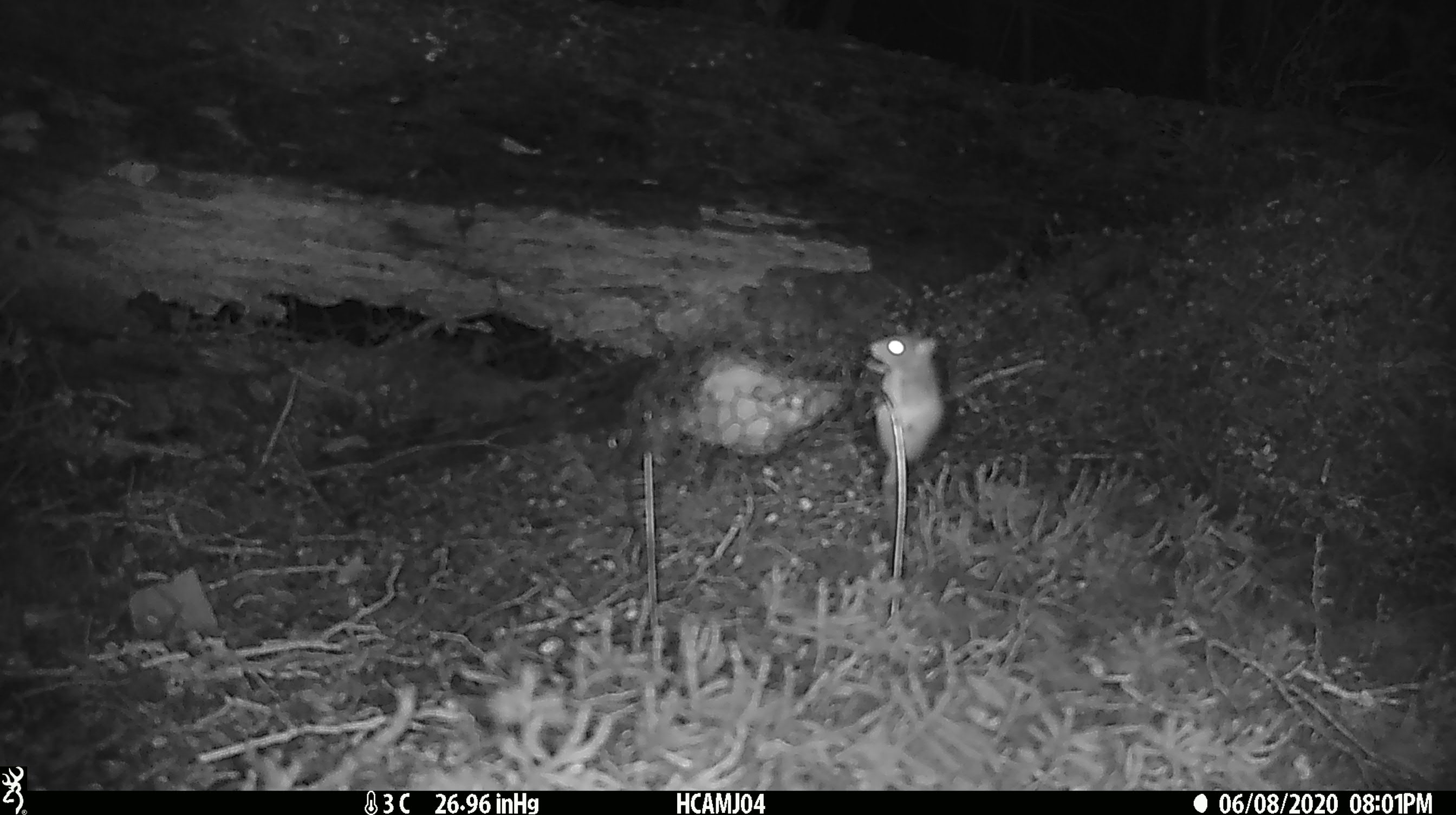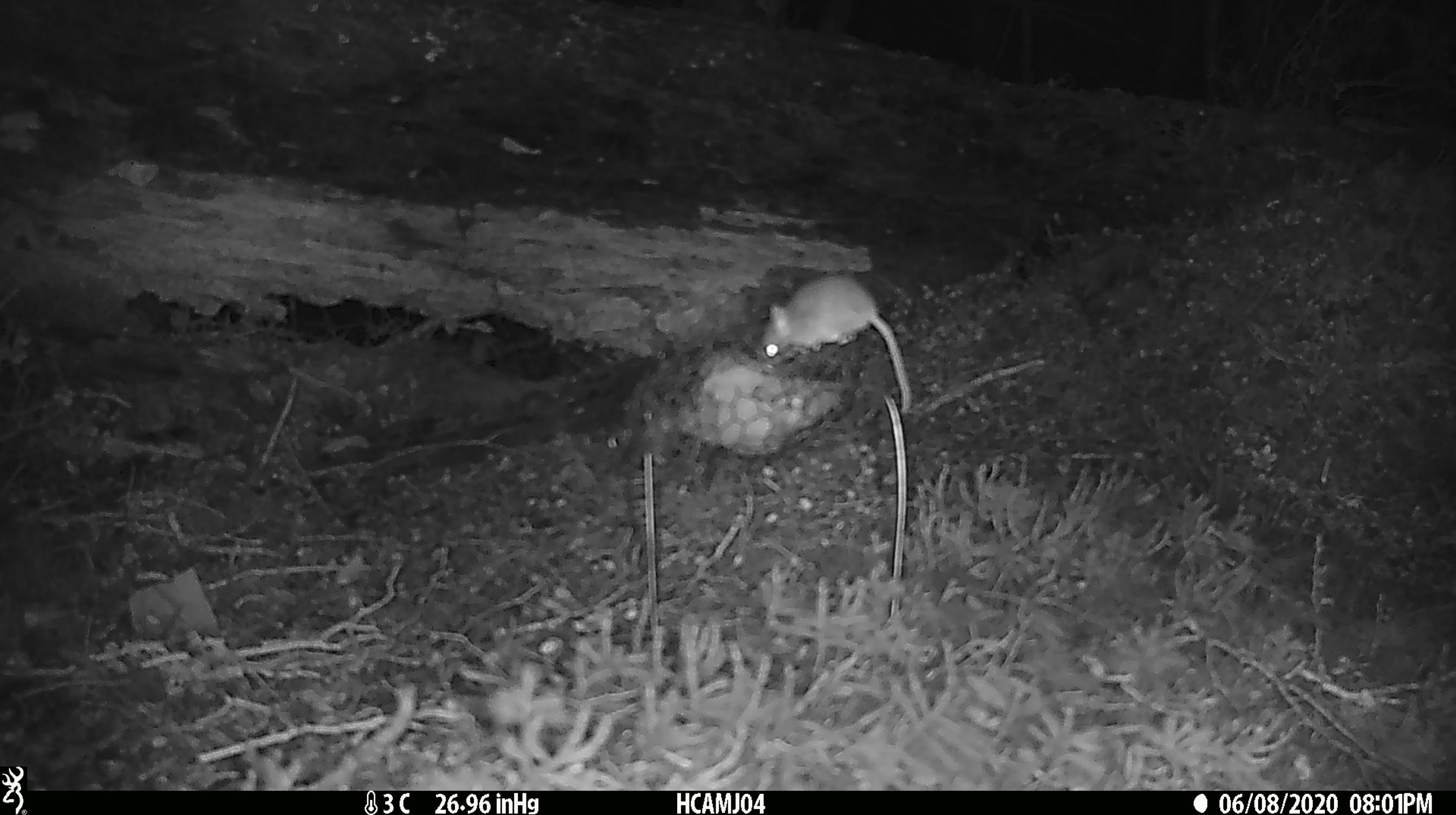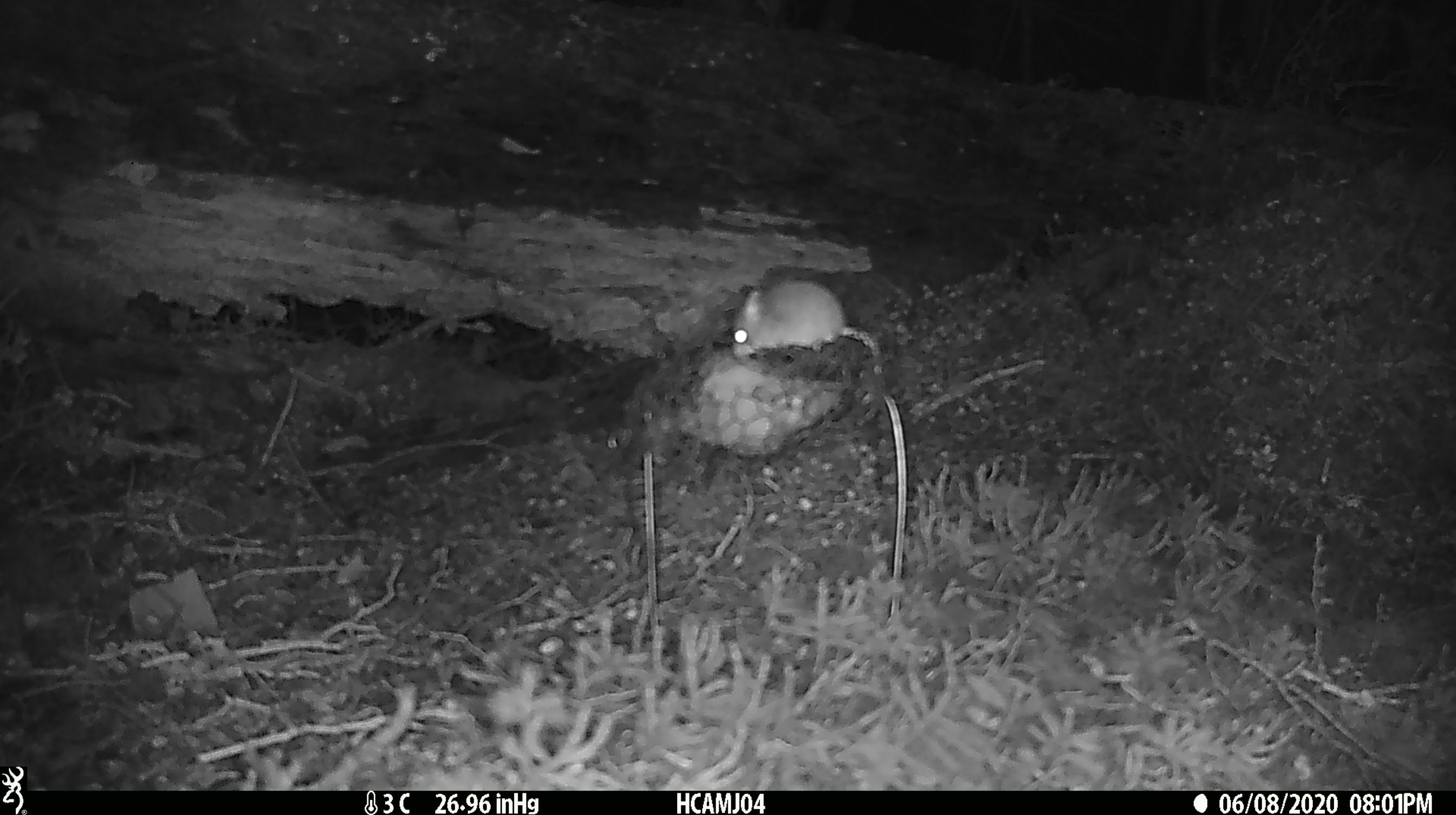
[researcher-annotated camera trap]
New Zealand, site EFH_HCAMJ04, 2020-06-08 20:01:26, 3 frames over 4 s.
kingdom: Animalia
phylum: Chordata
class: Mammalia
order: Rodentia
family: Muridae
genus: Mus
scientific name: Mus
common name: mouse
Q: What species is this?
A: Mouse (Mus).